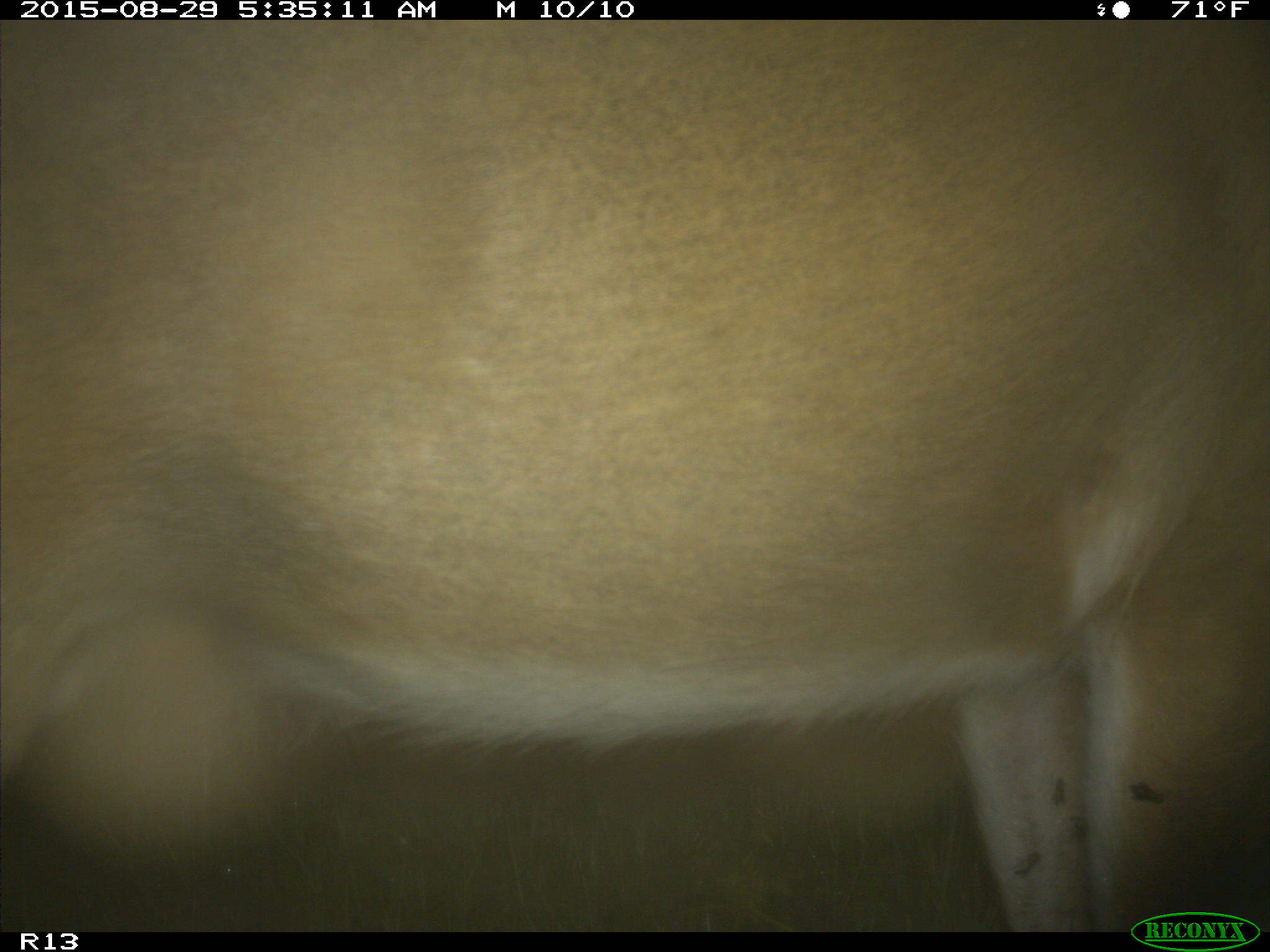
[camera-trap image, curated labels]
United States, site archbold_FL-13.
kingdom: Animalia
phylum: Chordata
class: Mammalia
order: Artiodactyla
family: Cervidae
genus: Odocoileus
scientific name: Odocoileus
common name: deer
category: unidentified deer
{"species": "unidentified deer (deer) (Odocoileus)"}